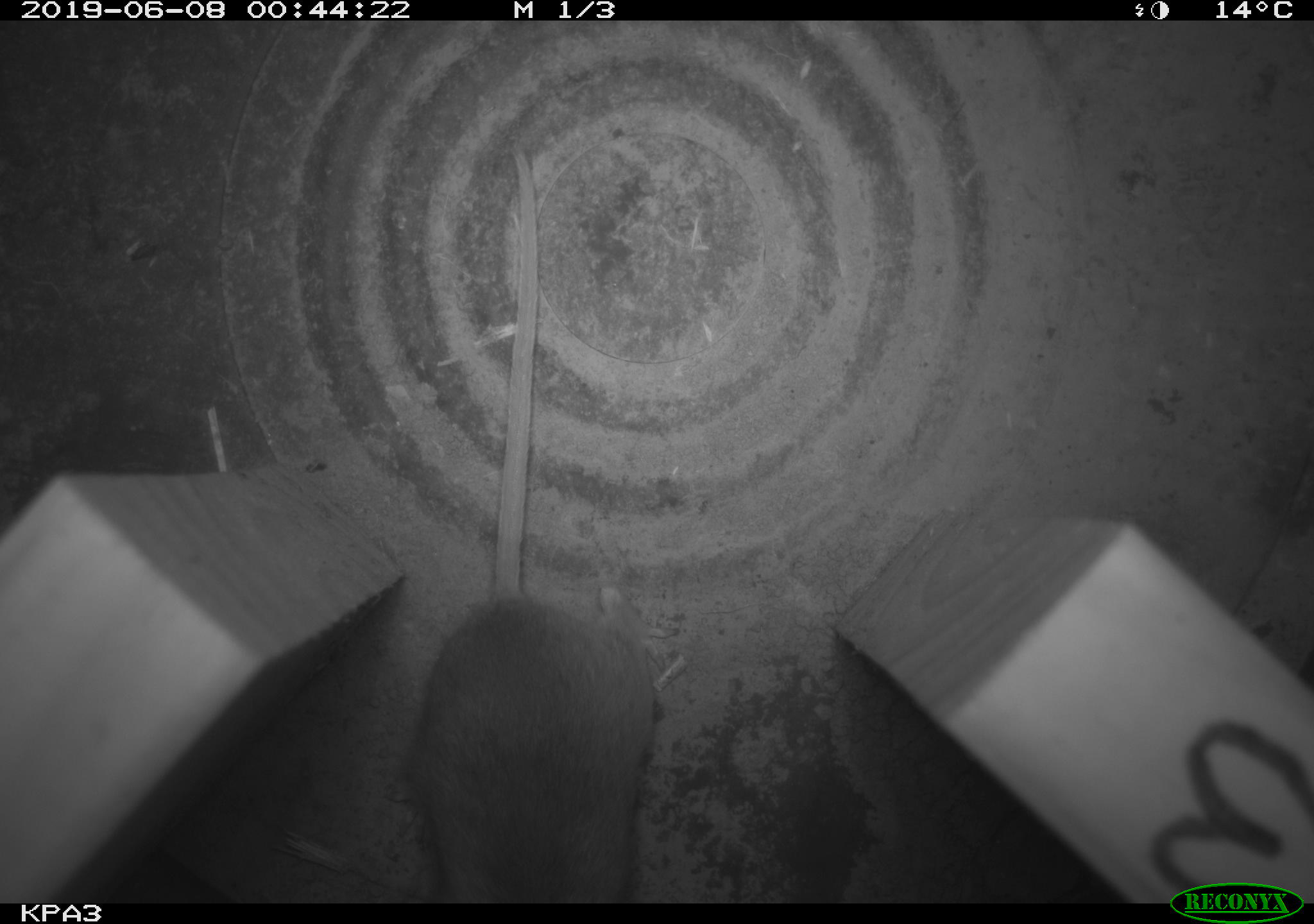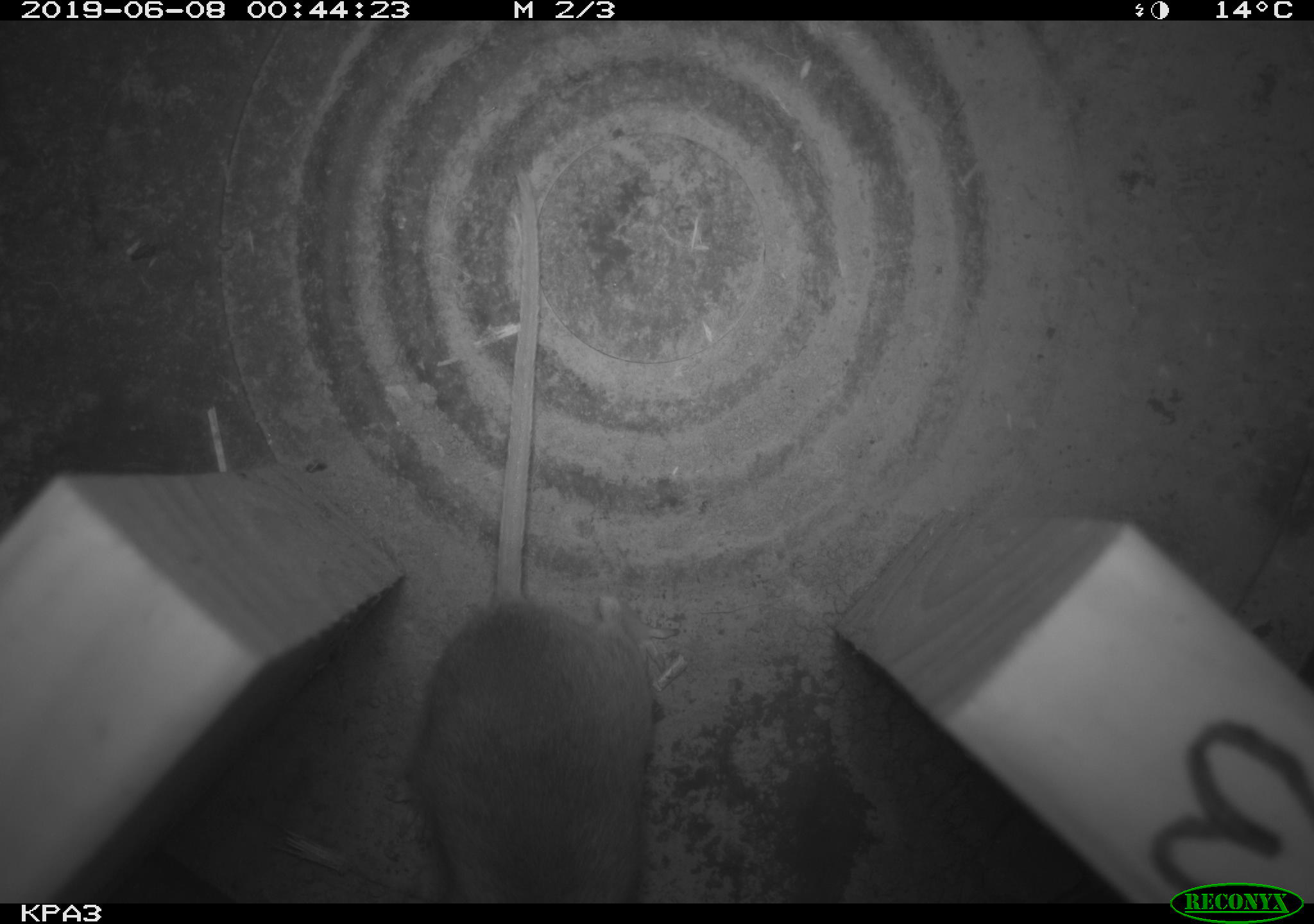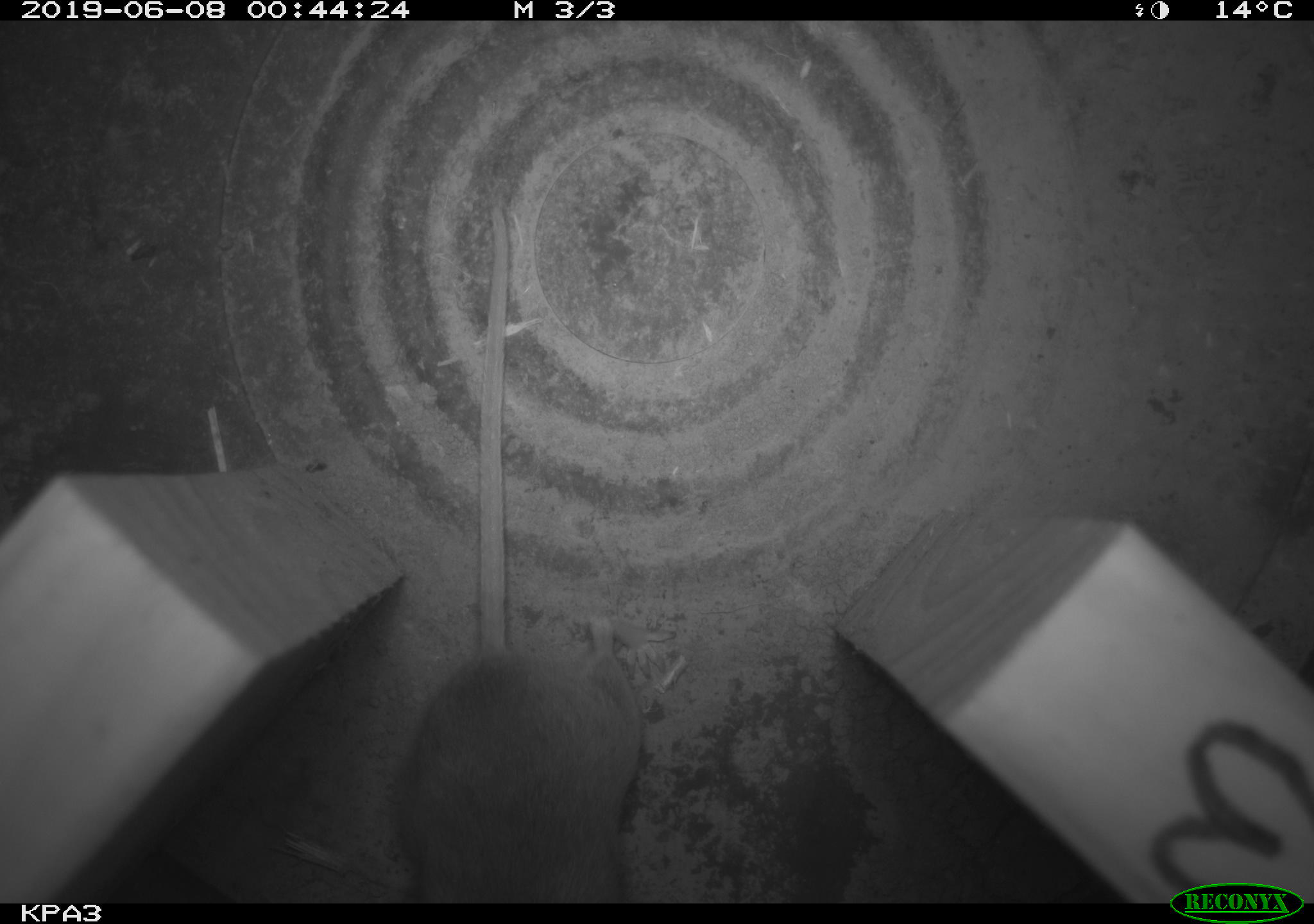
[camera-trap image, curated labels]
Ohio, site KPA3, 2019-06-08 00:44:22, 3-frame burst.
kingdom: Animalia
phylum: Chordata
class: Mammalia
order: Rodentia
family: Cricetidae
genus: Peromyscus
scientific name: Peromyscus leucopus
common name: white-footed mouse